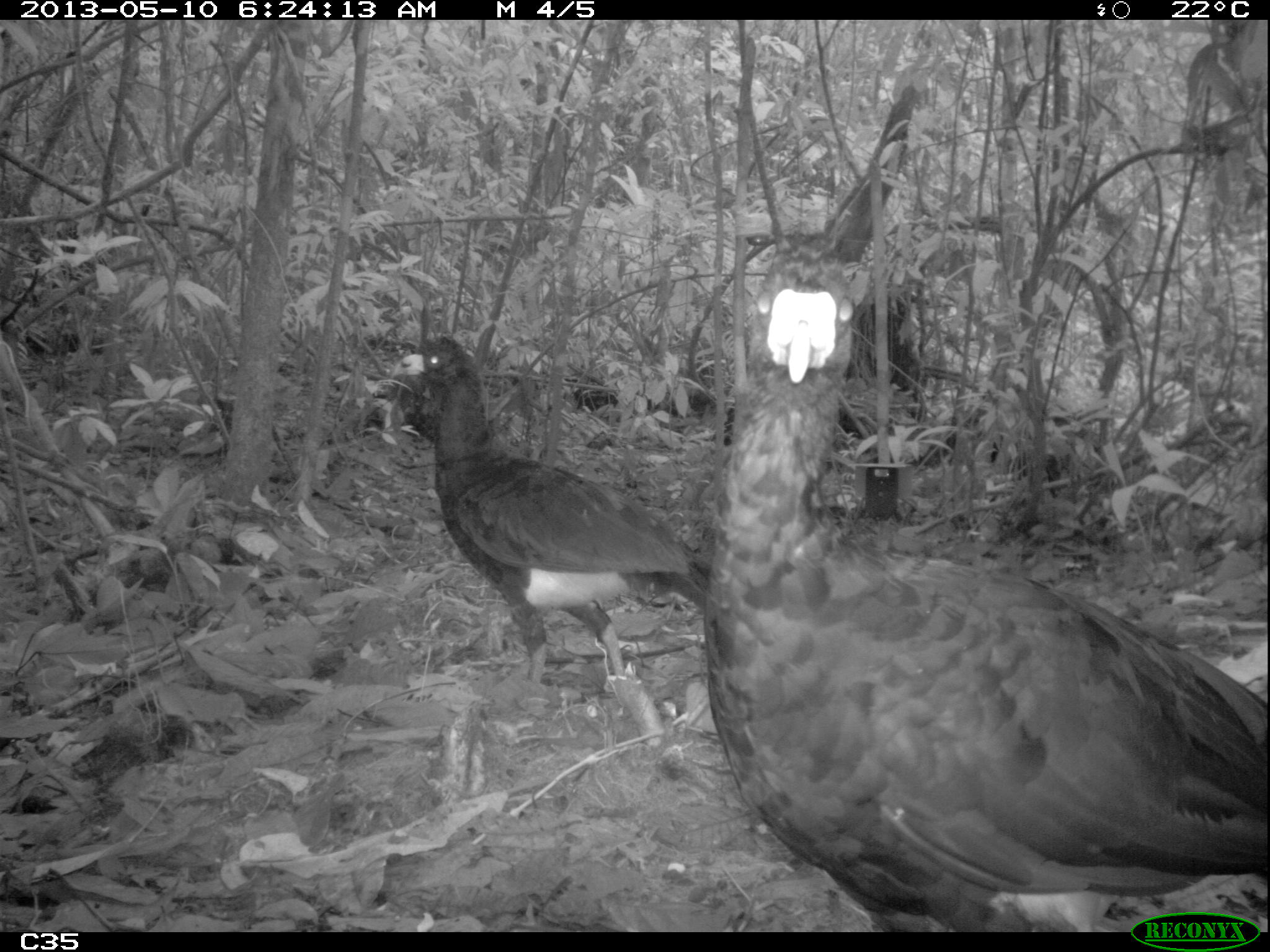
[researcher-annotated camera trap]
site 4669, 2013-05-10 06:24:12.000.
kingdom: Animalia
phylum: Chordata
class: Aves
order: Galliformes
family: Cracidae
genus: Crax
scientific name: Crax alector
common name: black curassow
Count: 2.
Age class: adult.